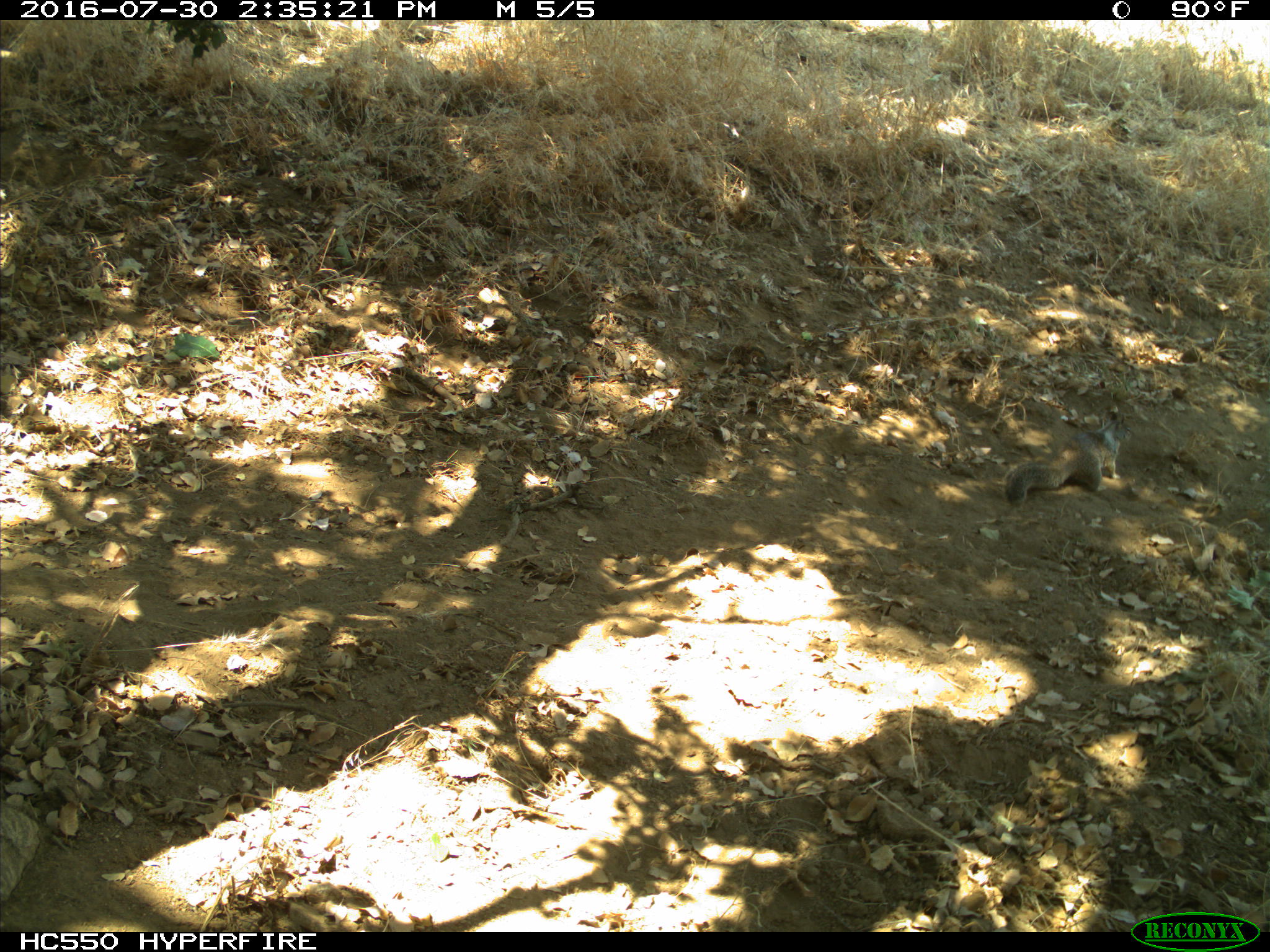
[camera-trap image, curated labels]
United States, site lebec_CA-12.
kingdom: Animalia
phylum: Chordata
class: Mammalia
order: Rodentia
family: Sciuridae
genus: Otospermophilus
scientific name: Otospermophilus beecheyi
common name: california ground squirrel